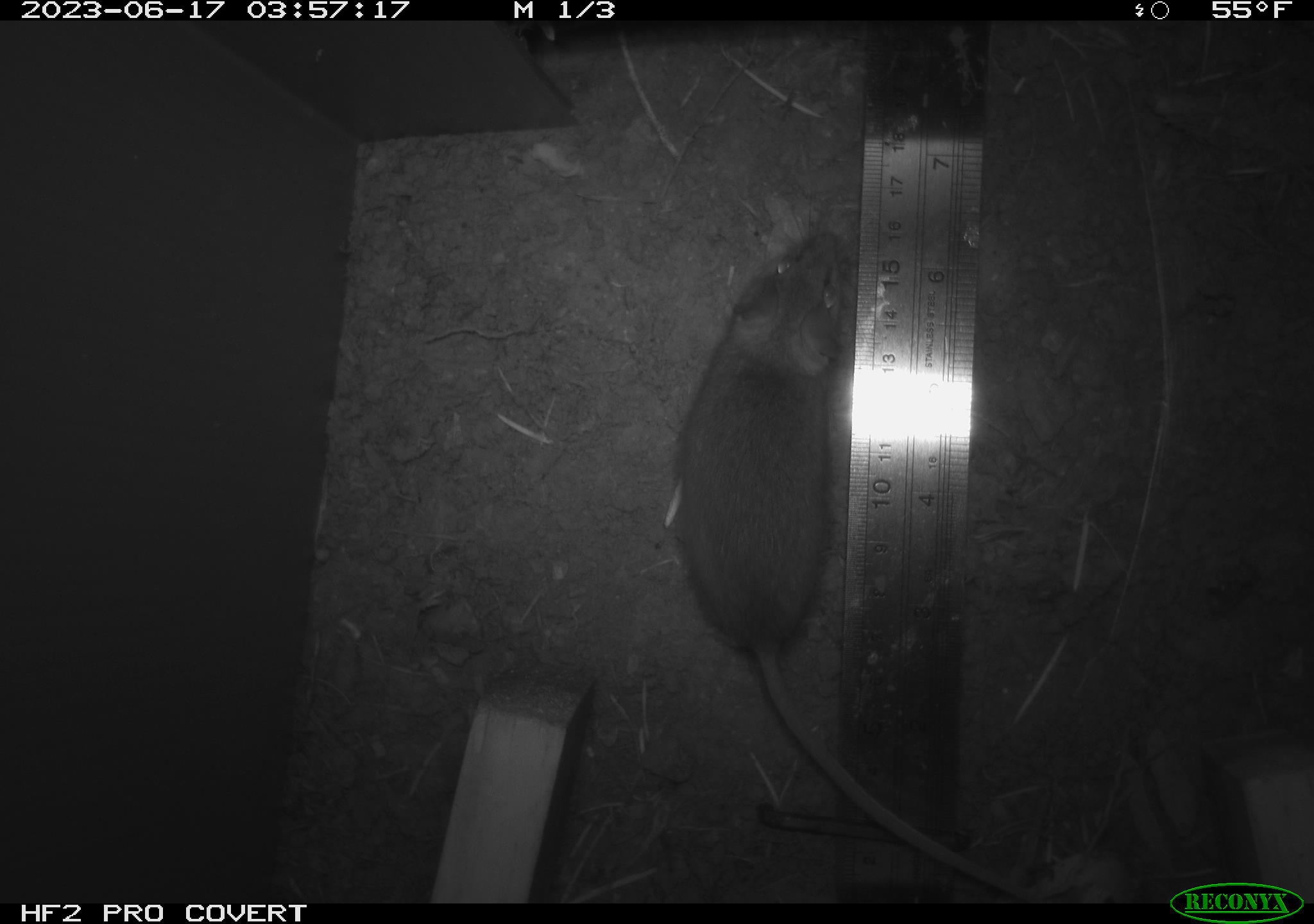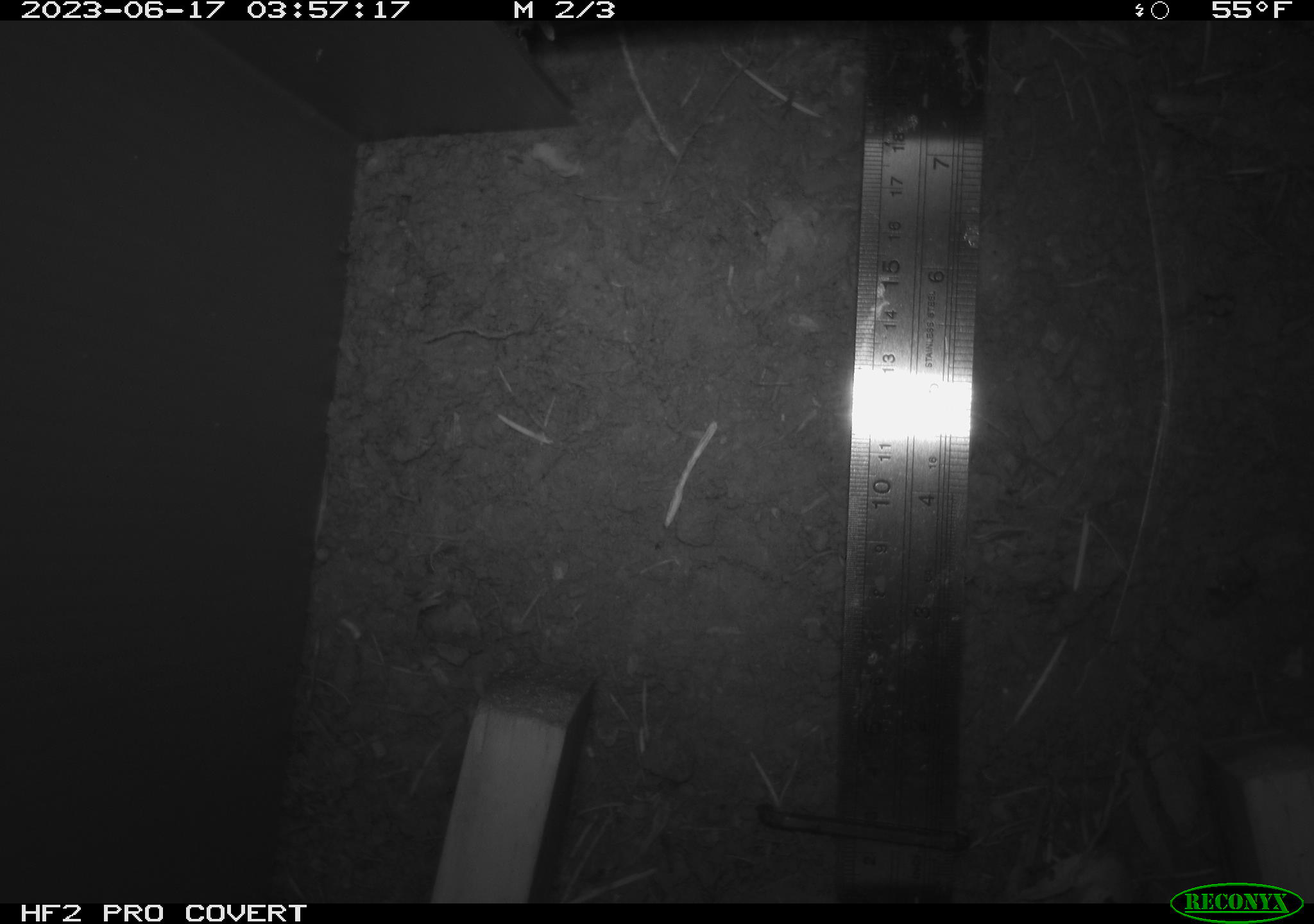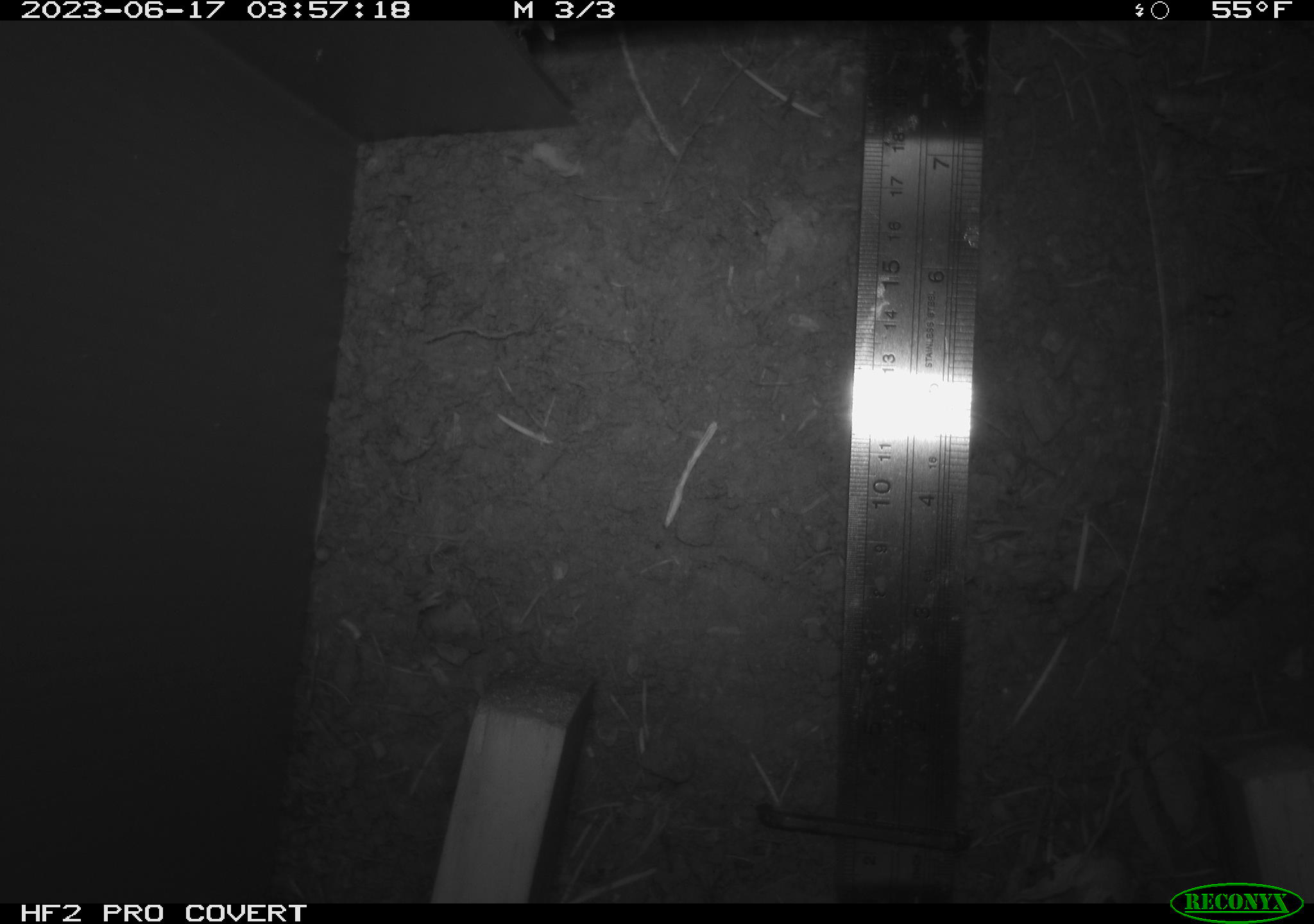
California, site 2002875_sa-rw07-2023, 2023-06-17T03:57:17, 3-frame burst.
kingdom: Animalia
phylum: Chordata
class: Mammalia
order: Rodentia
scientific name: Rodentia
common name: mouse species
Mouse species (Rodentia).